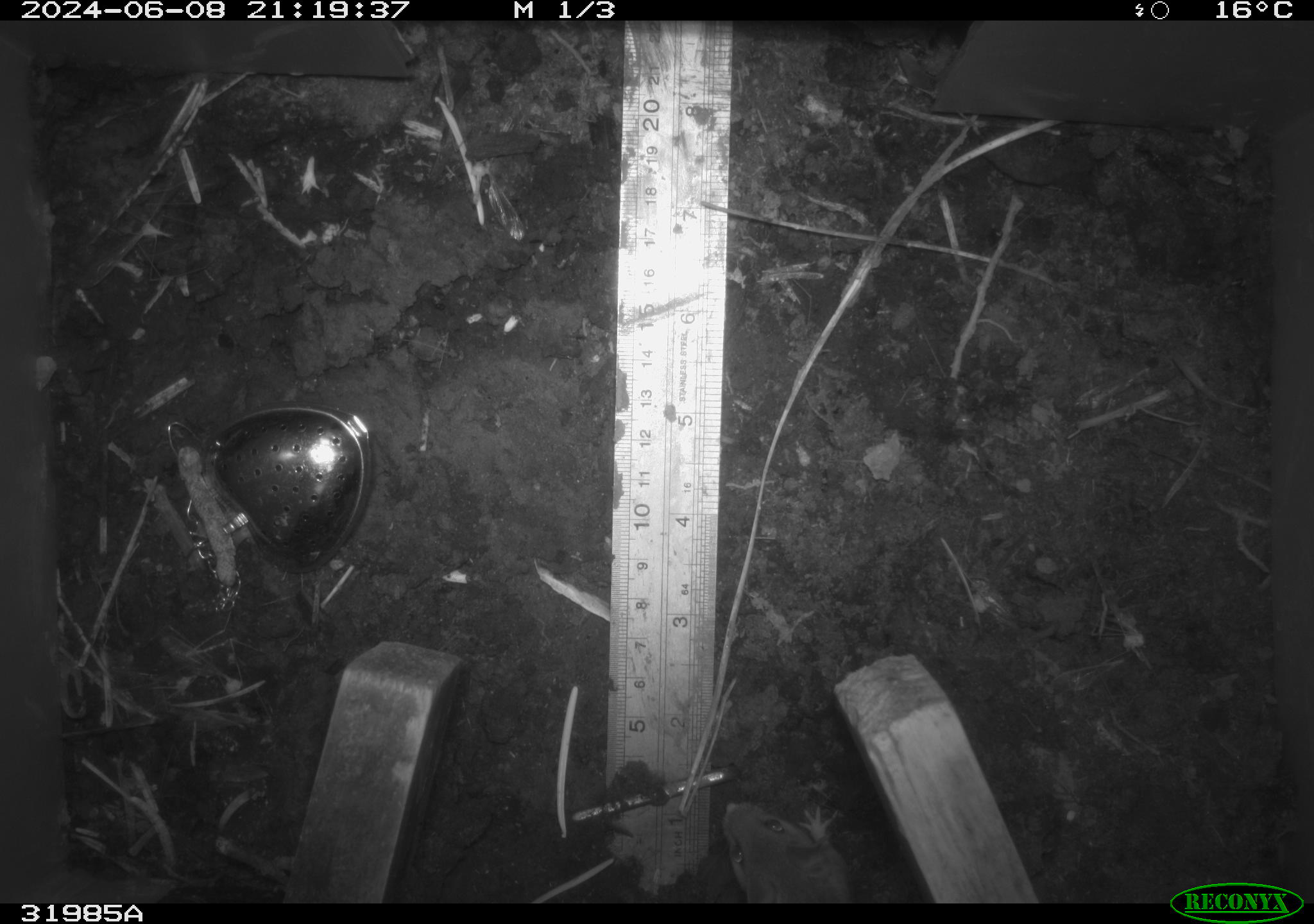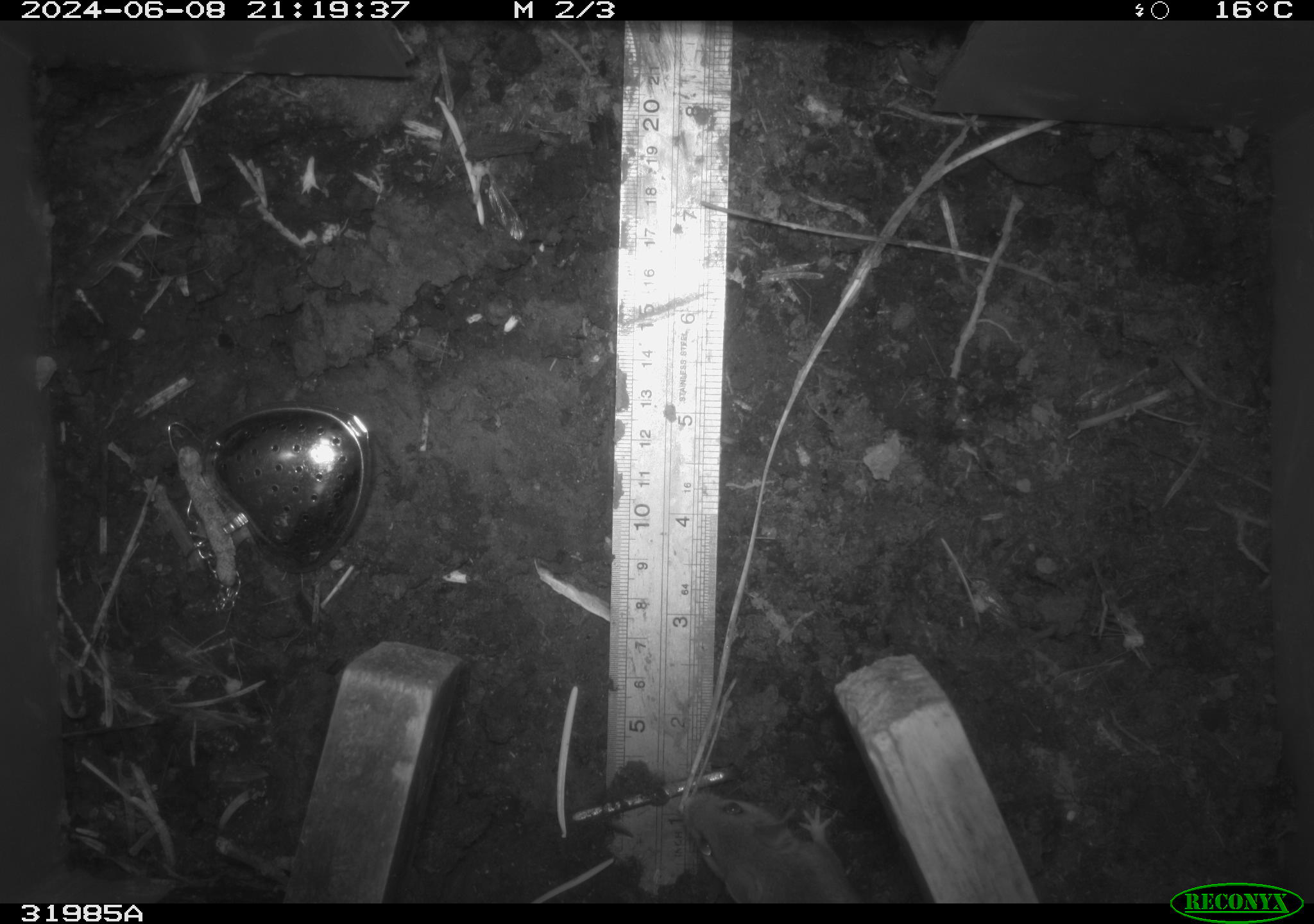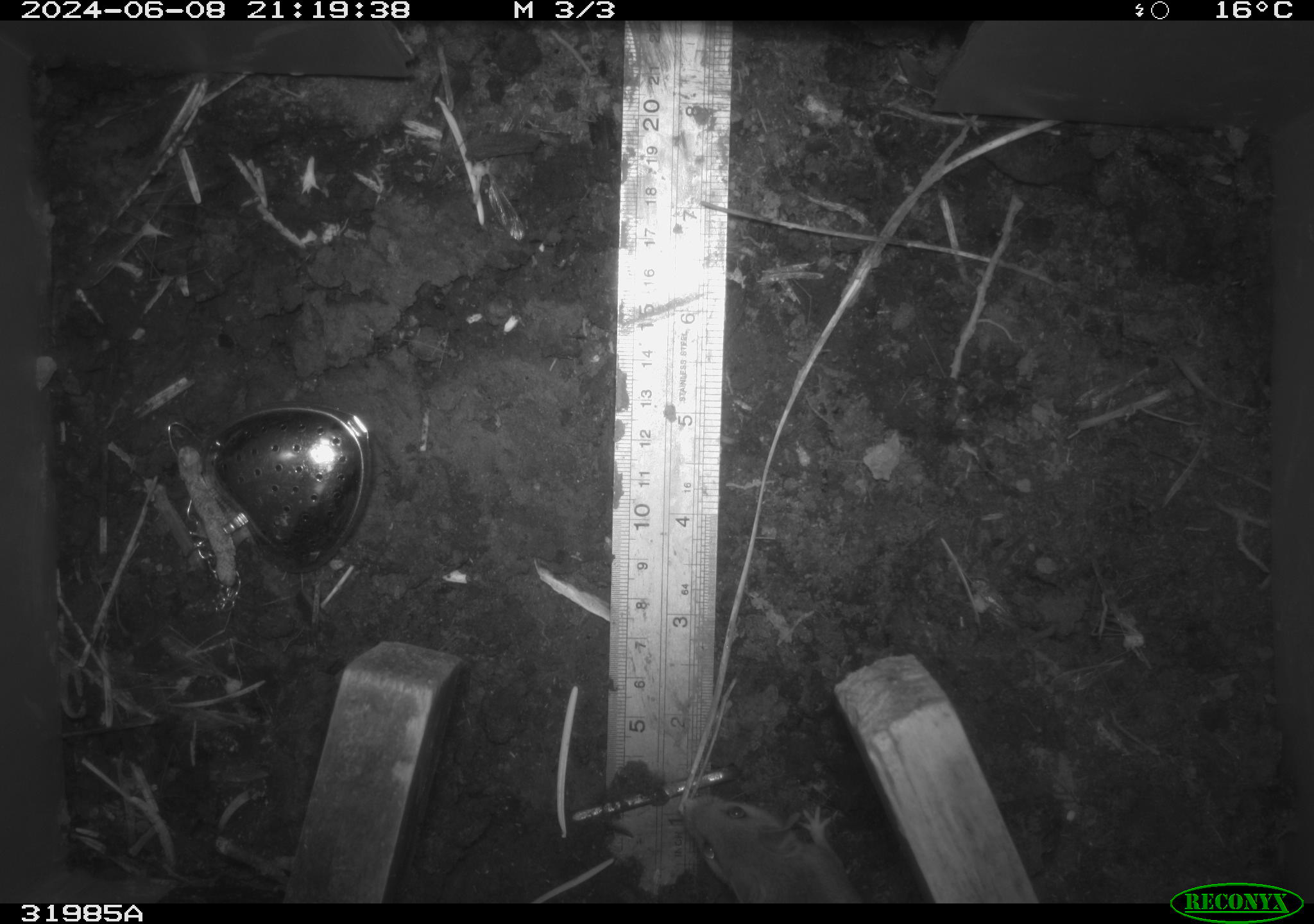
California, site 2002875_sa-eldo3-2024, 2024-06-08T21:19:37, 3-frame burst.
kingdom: Animalia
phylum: Chordata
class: Mammalia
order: Rodentia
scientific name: Rodentia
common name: mouse species